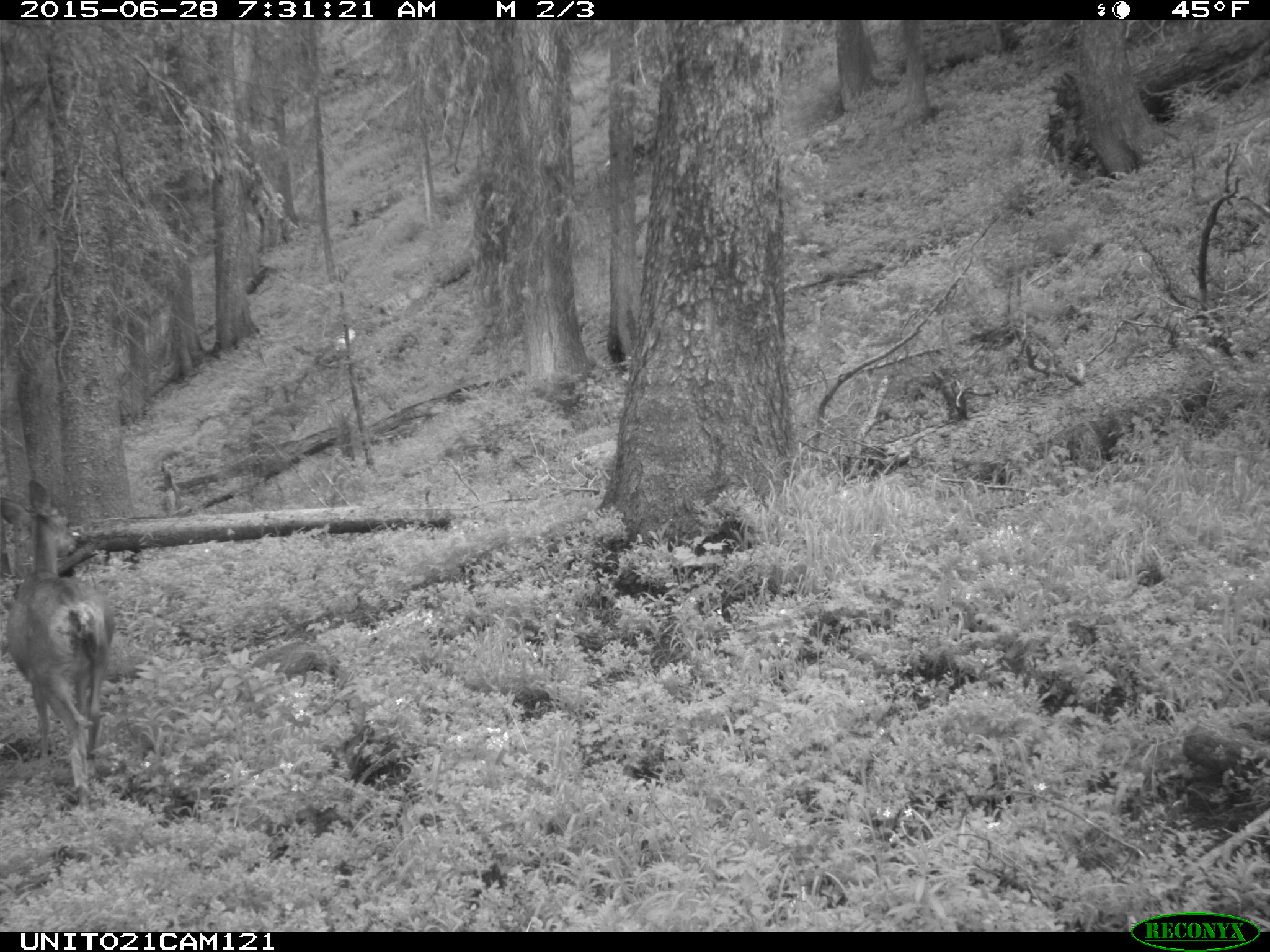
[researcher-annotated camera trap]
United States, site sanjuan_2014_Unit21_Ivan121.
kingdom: Animalia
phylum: Chordata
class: Mammalia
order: Artiodactyla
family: Cervidae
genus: Odocoileus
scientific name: Odocoileus hemionus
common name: mule deer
Odocoileus hemionus (mule deer).